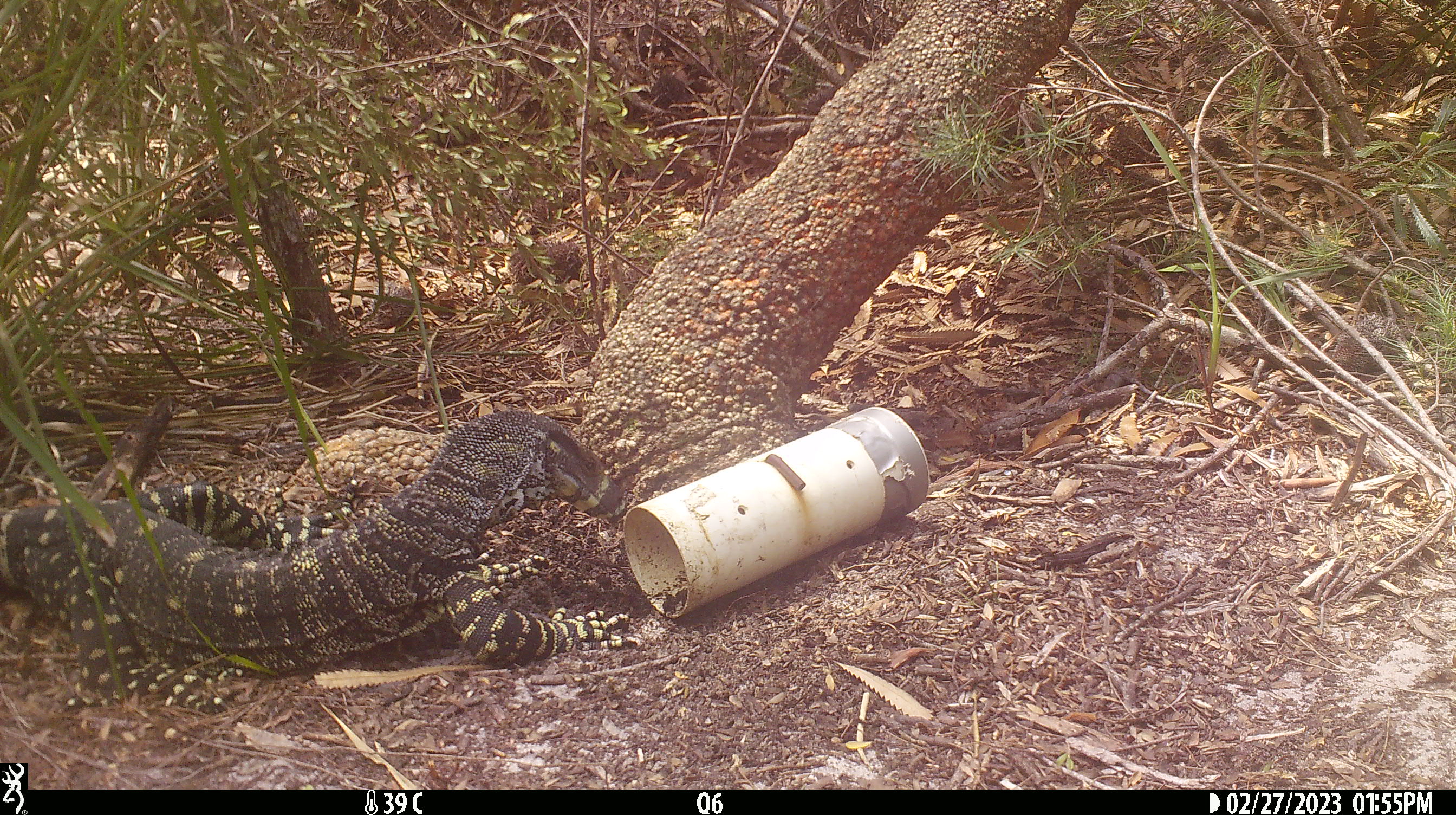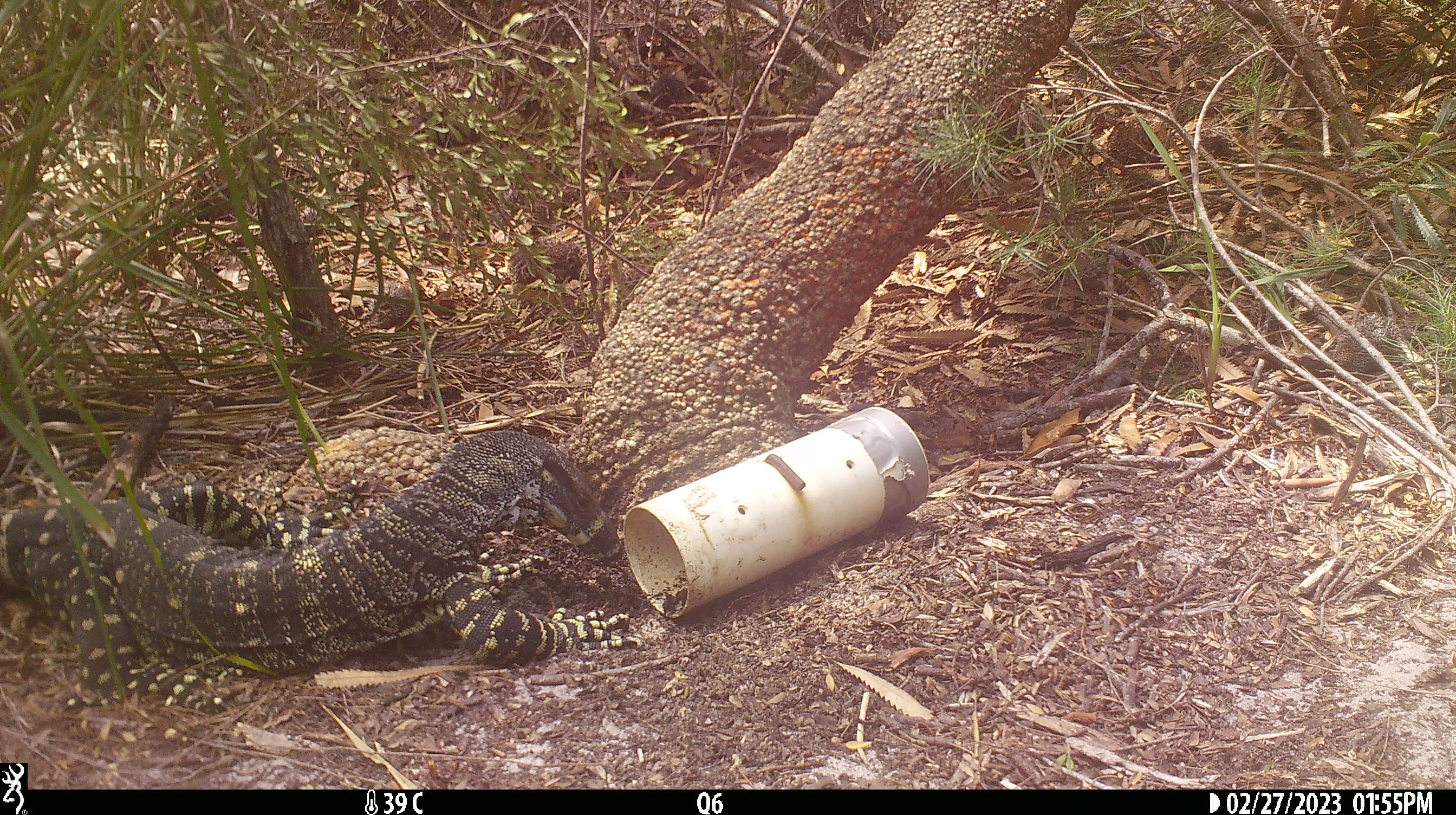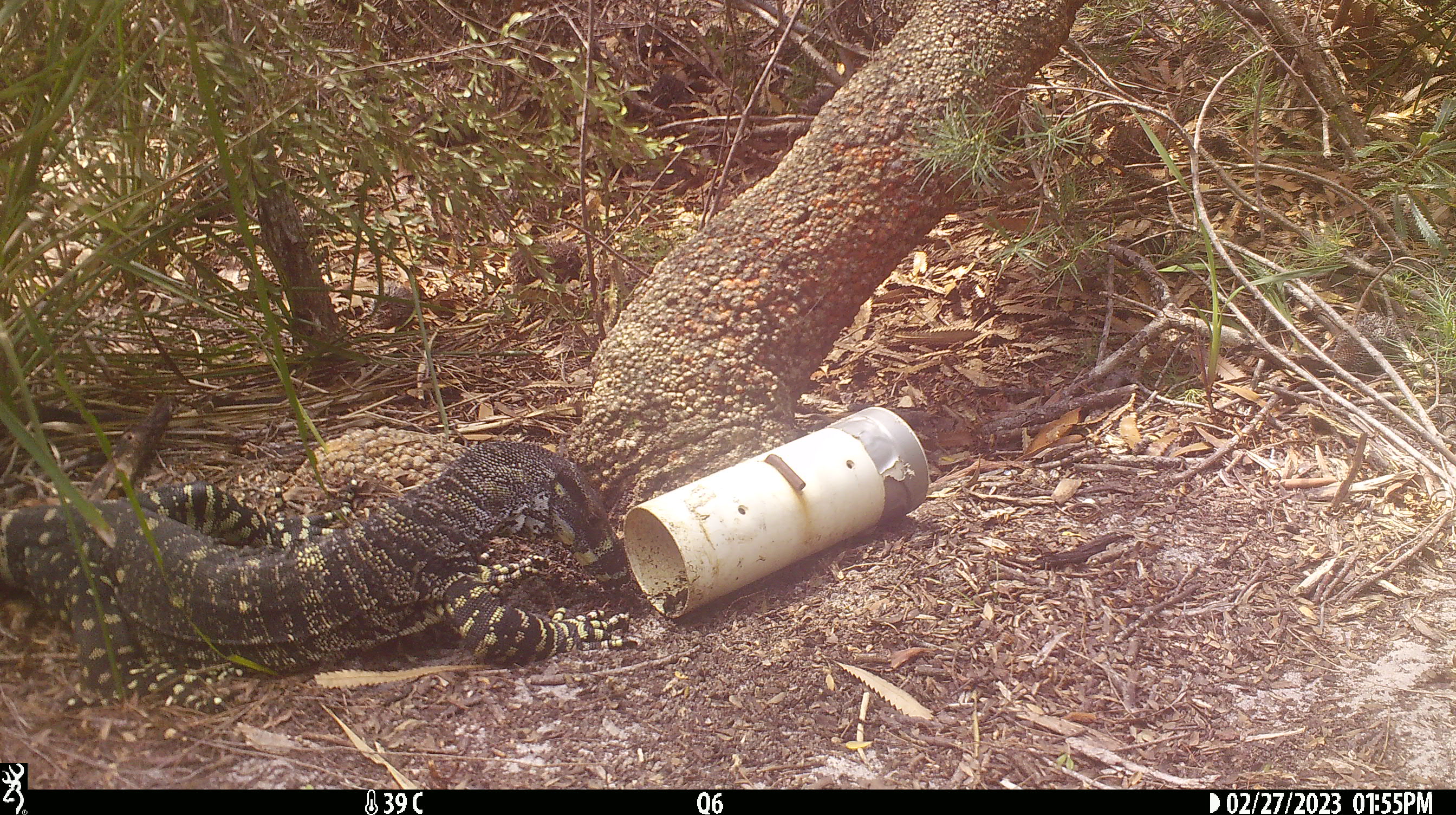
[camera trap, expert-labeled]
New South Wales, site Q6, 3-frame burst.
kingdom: Animalia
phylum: Chordata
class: Reptilia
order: Squamata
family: Varanidae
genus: Varanus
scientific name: Varanus varius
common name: lace monitor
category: goanna